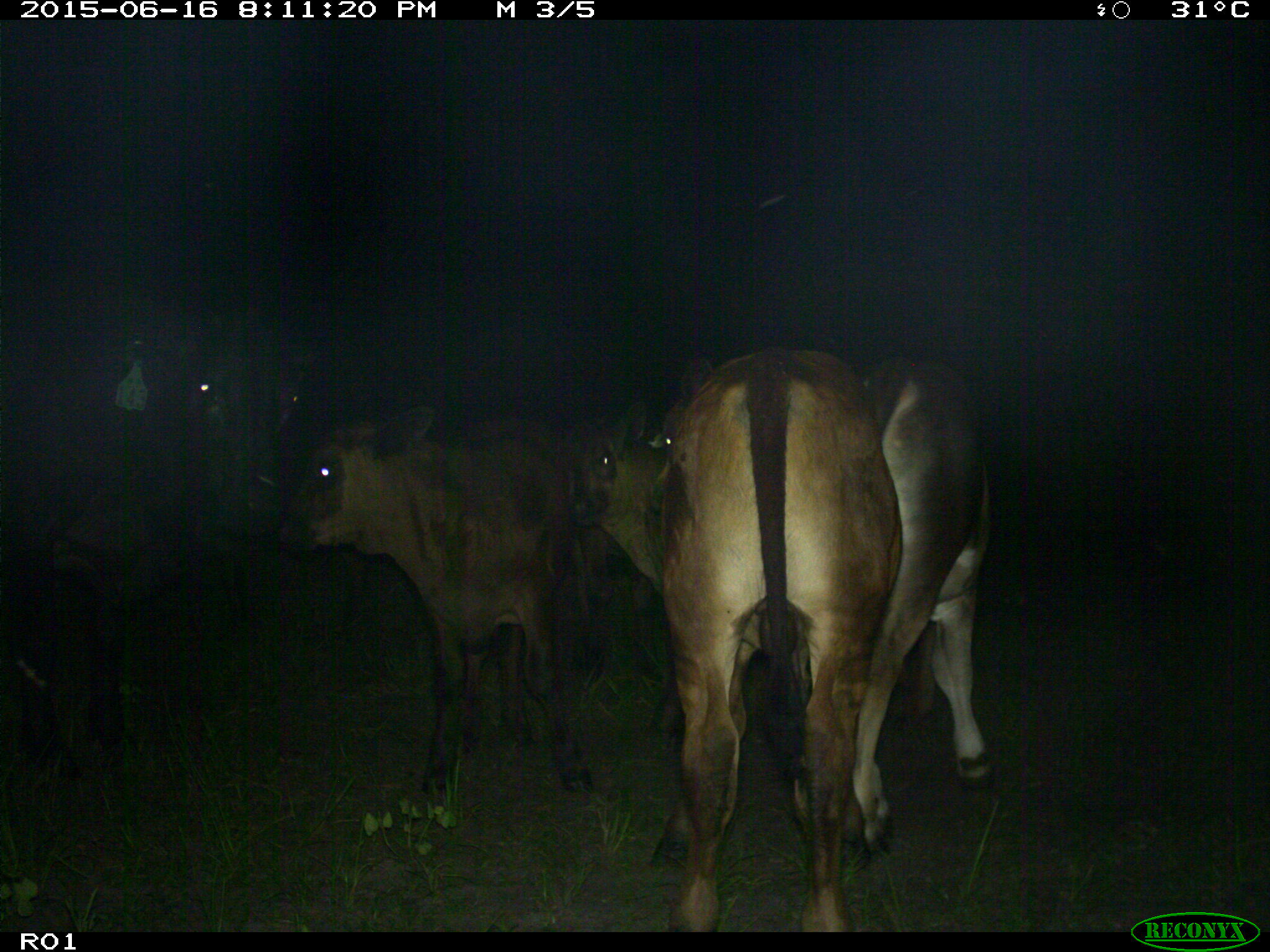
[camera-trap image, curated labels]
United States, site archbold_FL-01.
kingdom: Animalia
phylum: Chordata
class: Mammalia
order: Artiodactyla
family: Bovidae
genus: Bos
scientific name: Bos taurus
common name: domestic cow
Bos taurus (domestic cow).